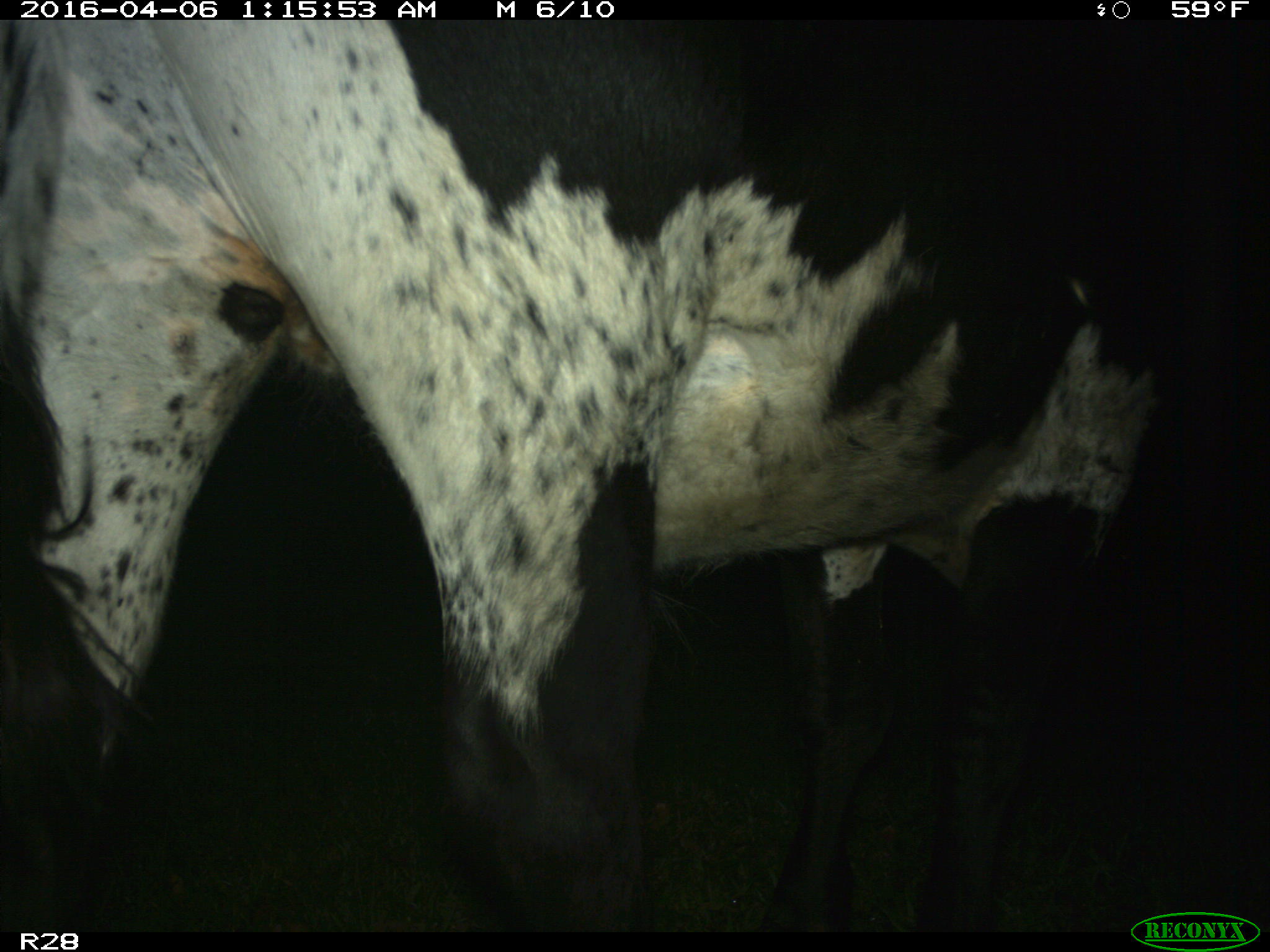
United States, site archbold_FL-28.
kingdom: Animalia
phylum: Chordata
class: Mammalia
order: Artiodactyla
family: Bovidae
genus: Bos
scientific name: Bos taurus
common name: domestic cow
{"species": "Bos taurus (domestic cow)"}